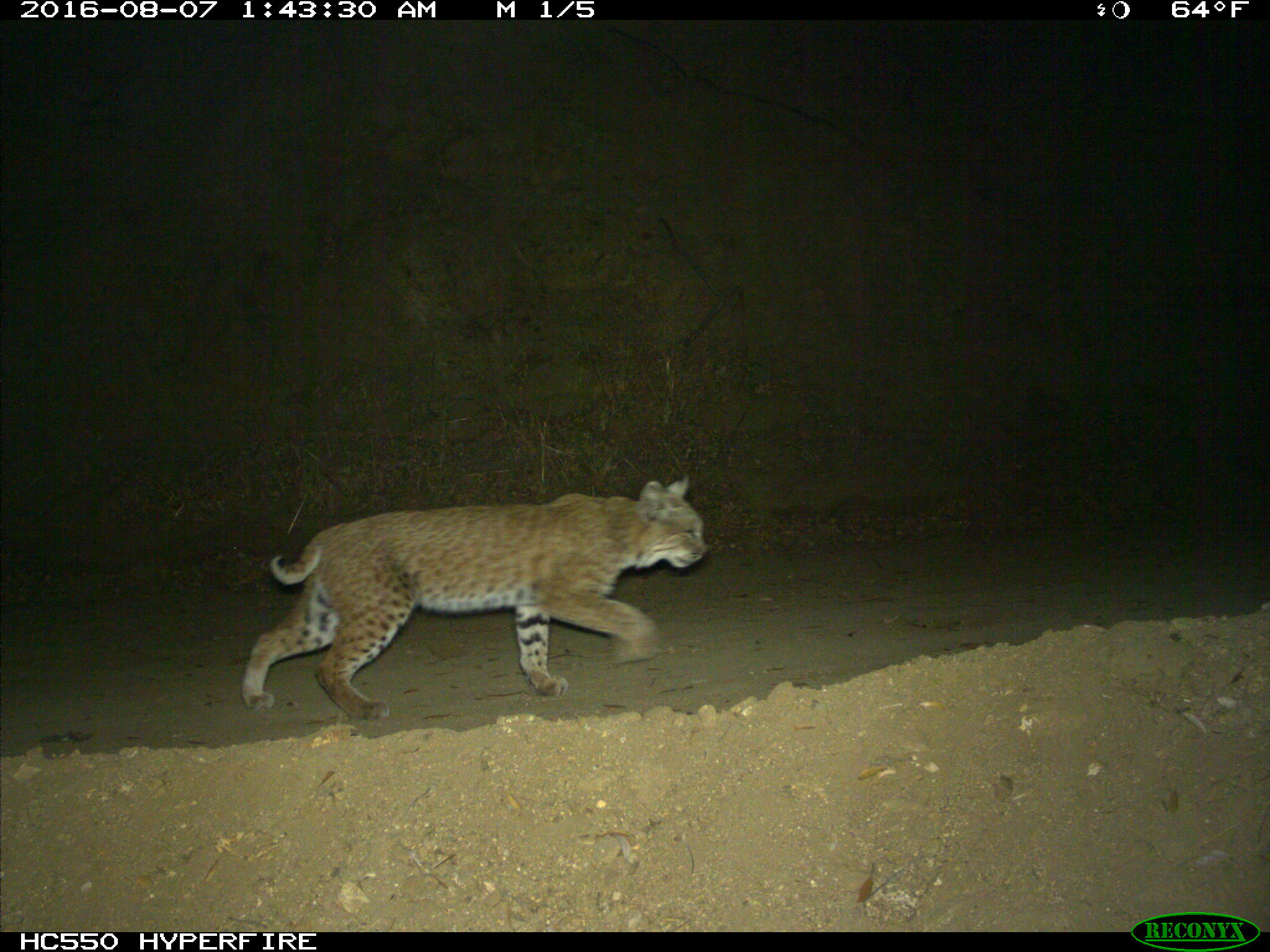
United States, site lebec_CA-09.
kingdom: Animalia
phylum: Chordata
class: Mammalia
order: Carnivora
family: Felidae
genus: Lynx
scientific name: Lynx rufus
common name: bobcat